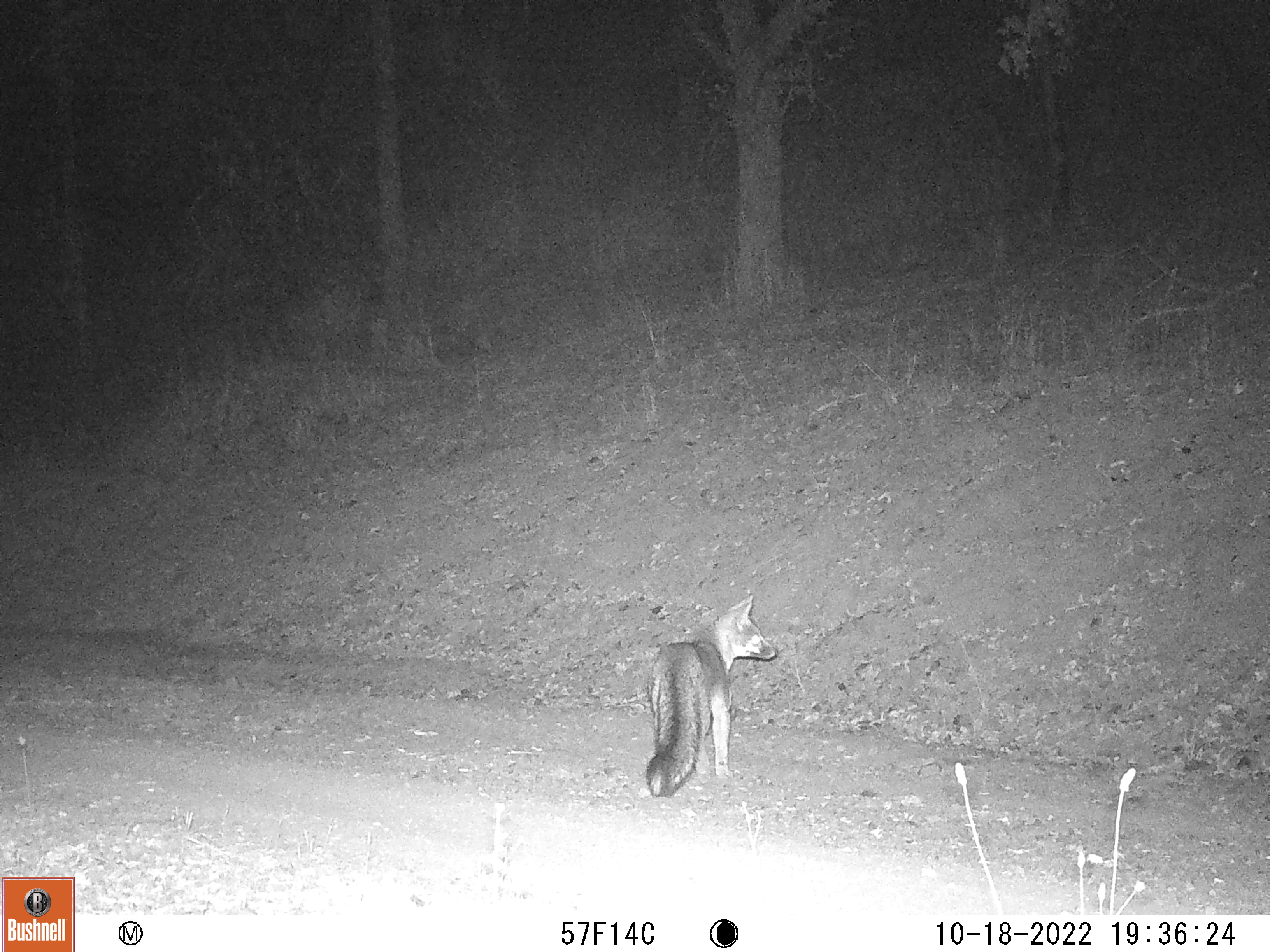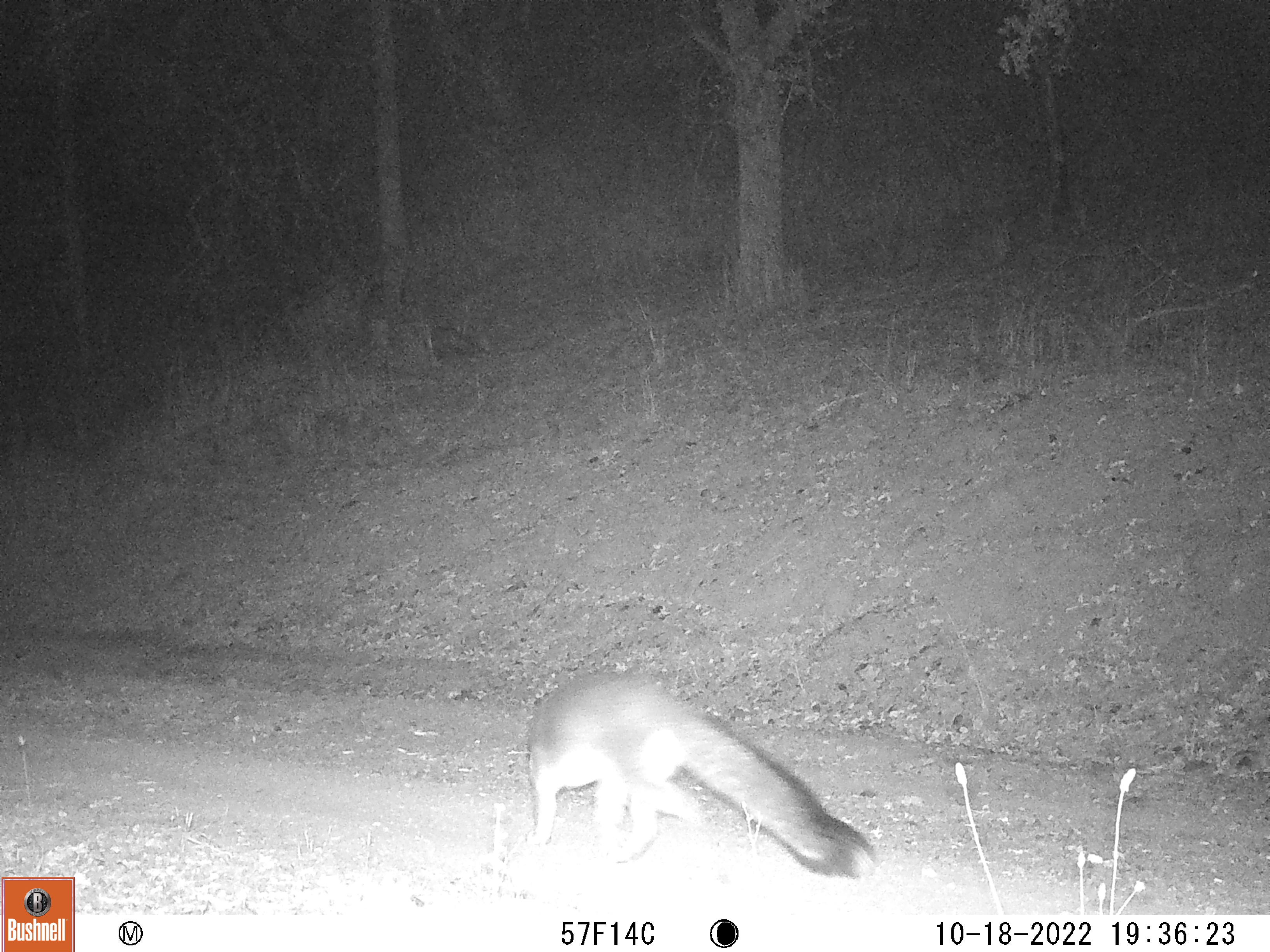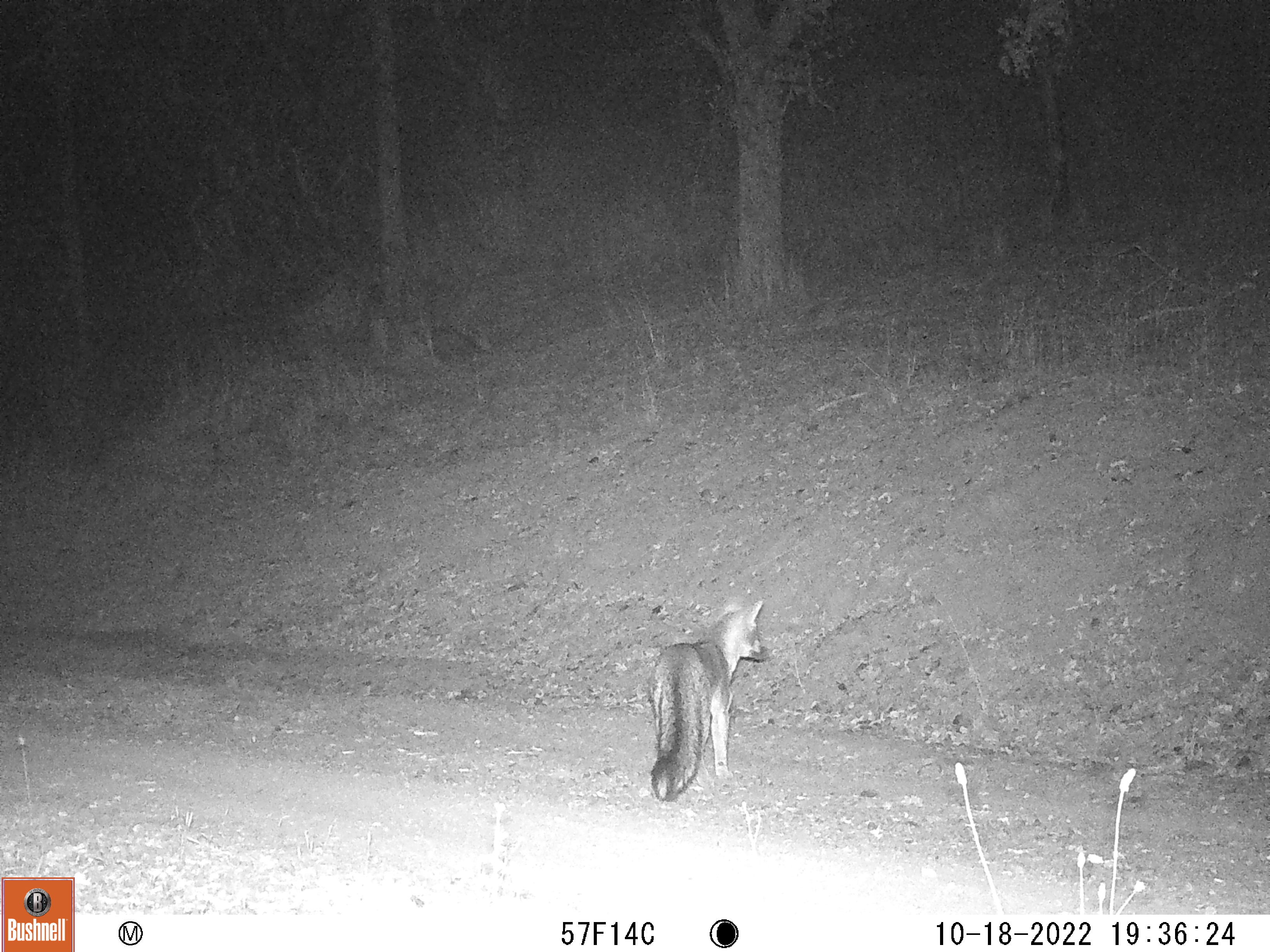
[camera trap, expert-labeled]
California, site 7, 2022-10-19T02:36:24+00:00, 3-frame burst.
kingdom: Animalia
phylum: Chordata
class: Mammalia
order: Carnivora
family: Canidae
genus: Urocyon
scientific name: Urocyon cinereoargenteus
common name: gray fox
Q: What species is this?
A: Gray fox (Urocyon cinereoargenteus).